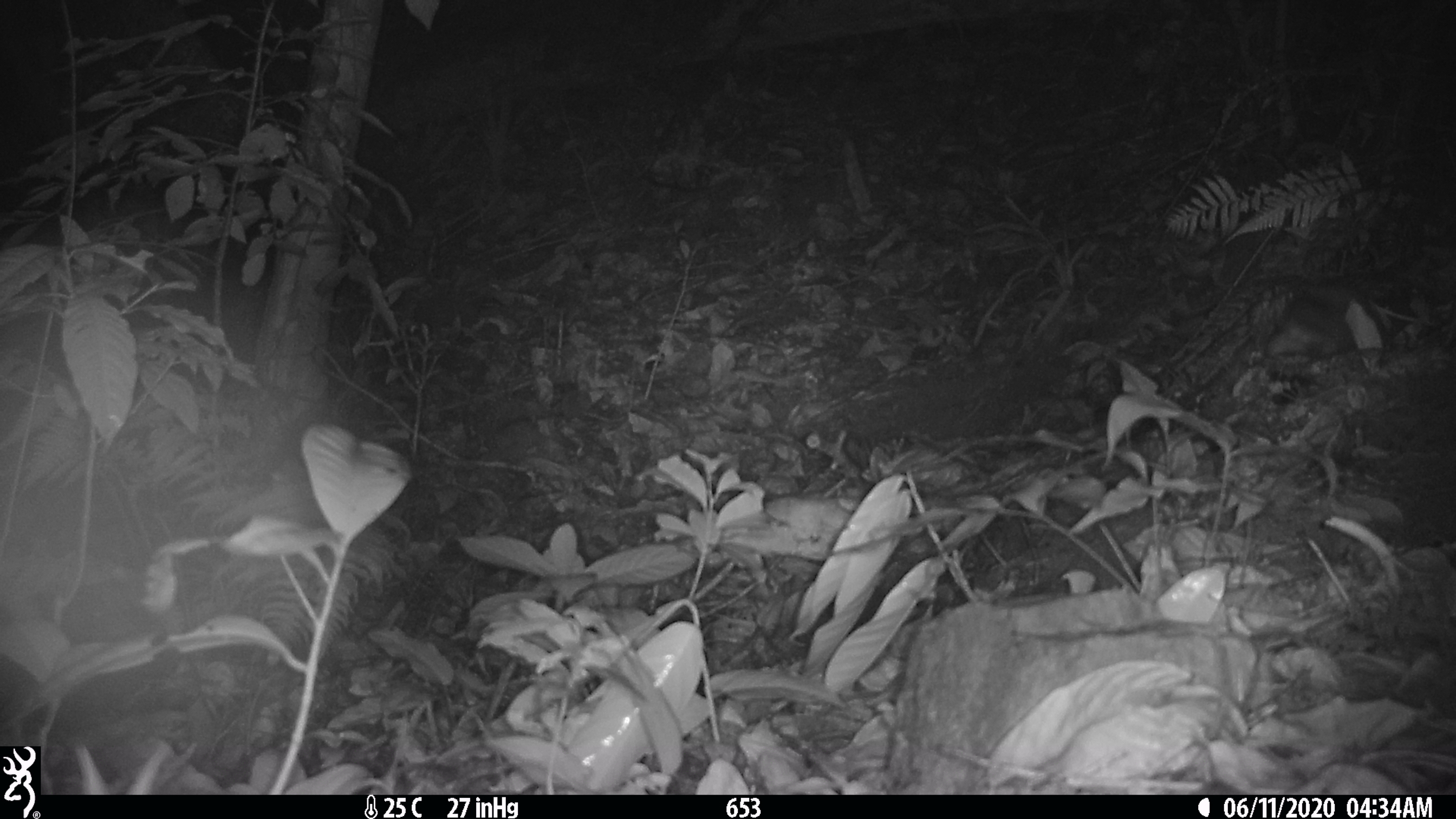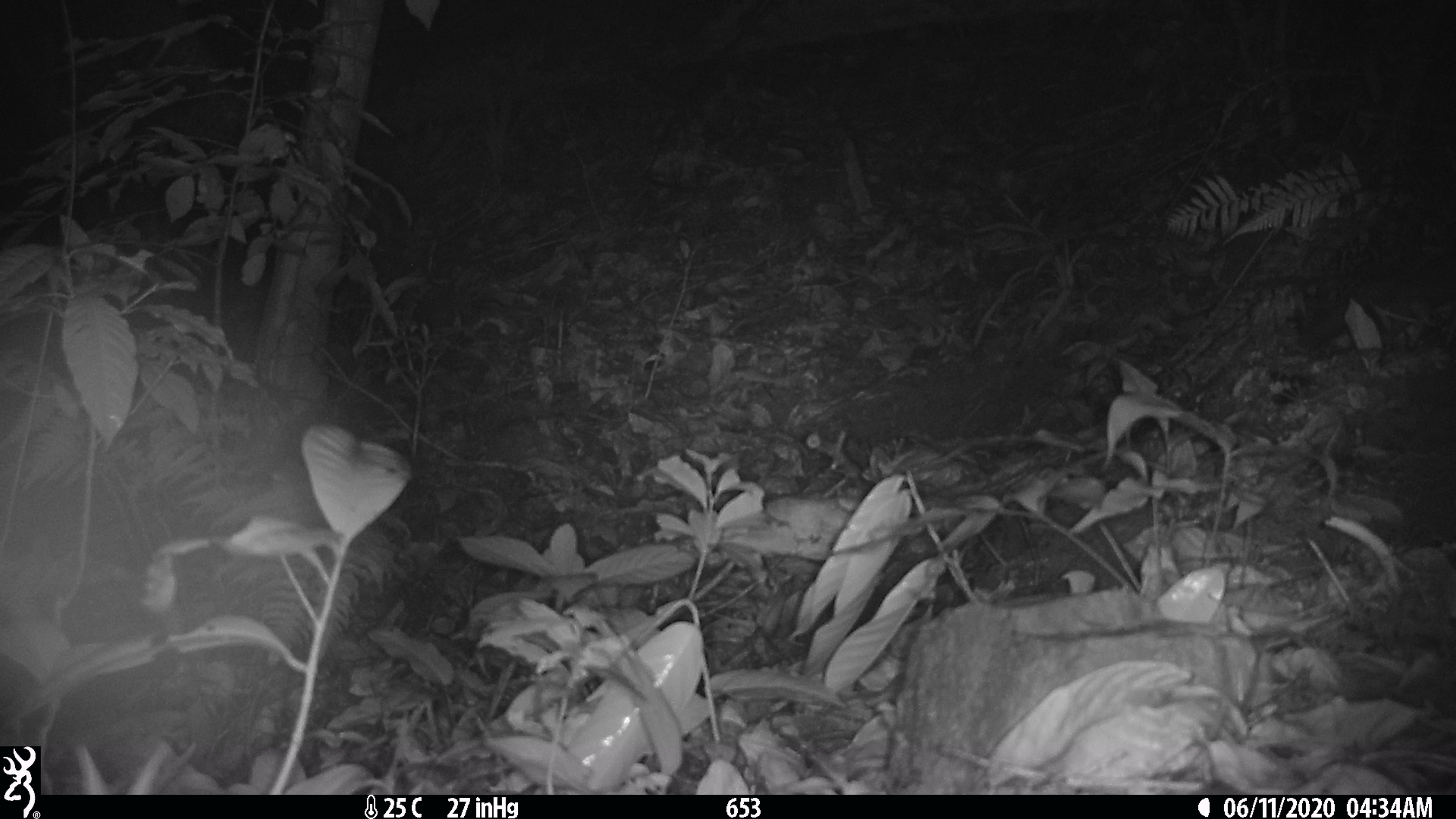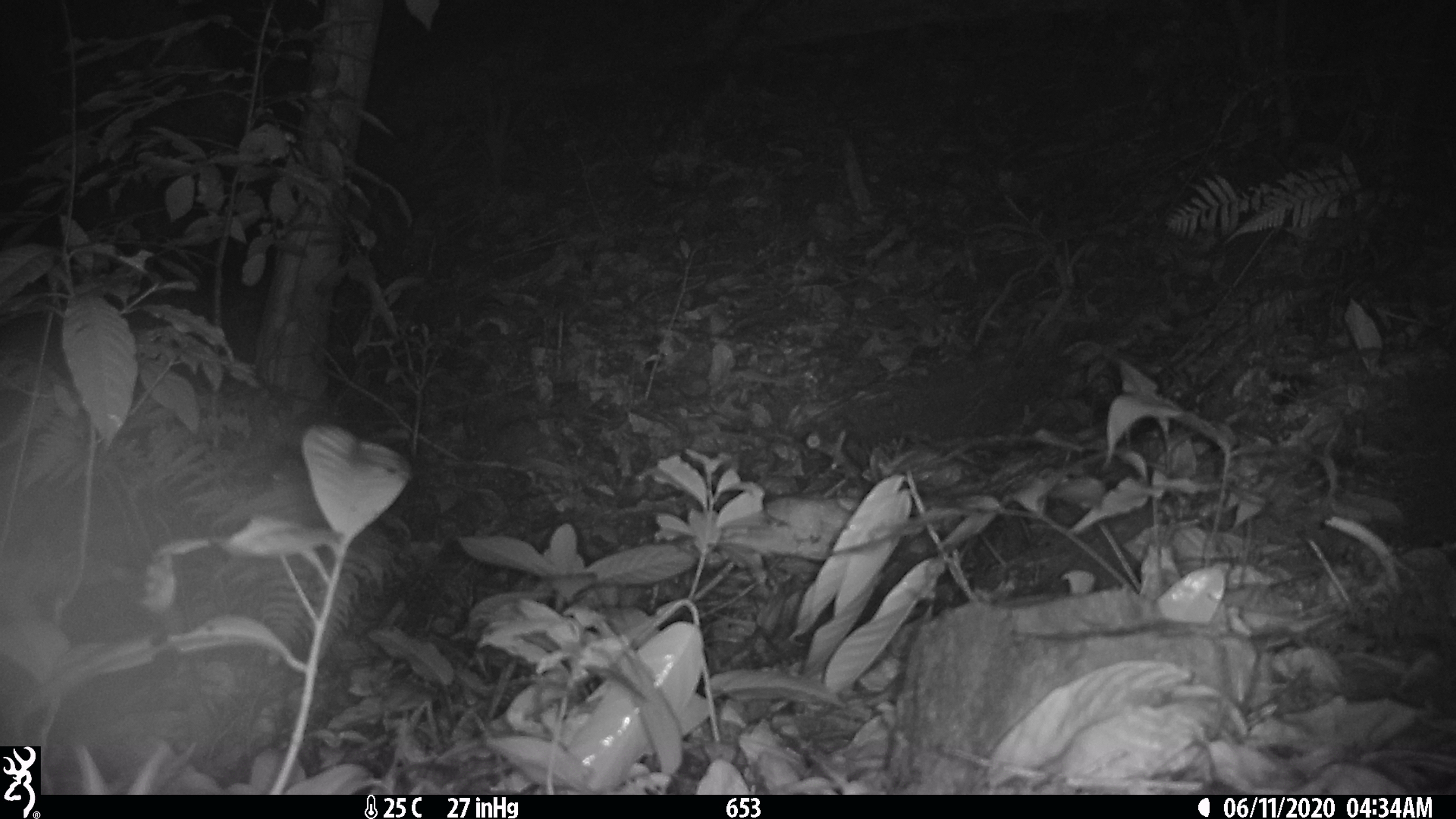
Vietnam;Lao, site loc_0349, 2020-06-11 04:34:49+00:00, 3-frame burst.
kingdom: Animalia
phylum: Chordata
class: Mammalia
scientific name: Mammalia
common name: mammal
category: unidentified small mammal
Unidentified small mammal (mammal) (Mammalia). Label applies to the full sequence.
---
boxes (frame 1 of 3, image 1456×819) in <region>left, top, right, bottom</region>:
unidentified small mammal: <region>1264, 268, 1428, 358</region>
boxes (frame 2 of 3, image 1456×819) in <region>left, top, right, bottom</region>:
unidentified small mammal: <region>1298, 243, 1456, 353</region>